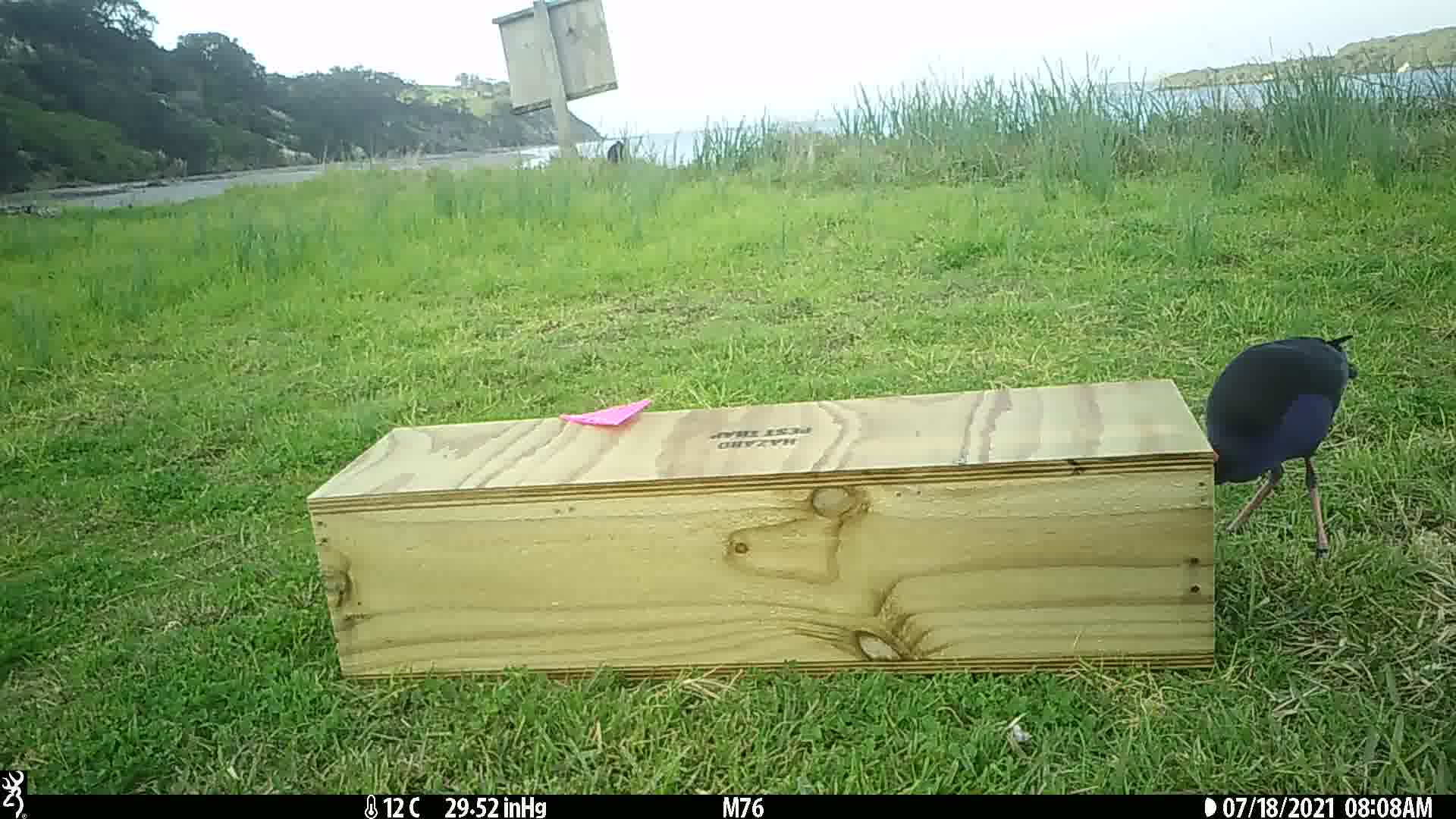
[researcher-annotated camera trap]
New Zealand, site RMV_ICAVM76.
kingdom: Animalia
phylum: Chordata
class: Aves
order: Gruiformes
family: Rallidae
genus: Porphyrio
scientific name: Porphyrio melanotus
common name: australasian swamphen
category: pukeko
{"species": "pukeko (australasian swamphen) (Porphyrio melanotus)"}